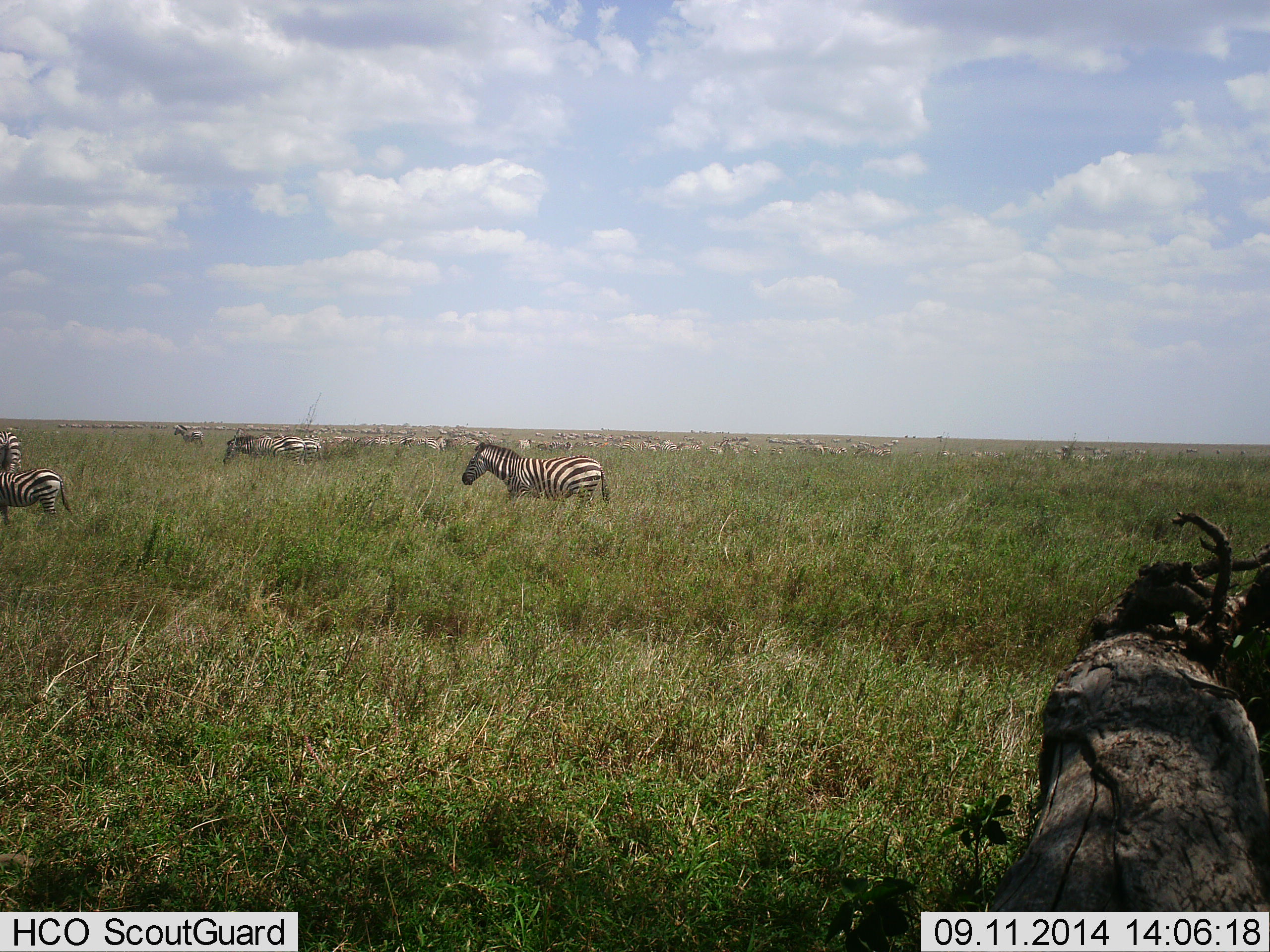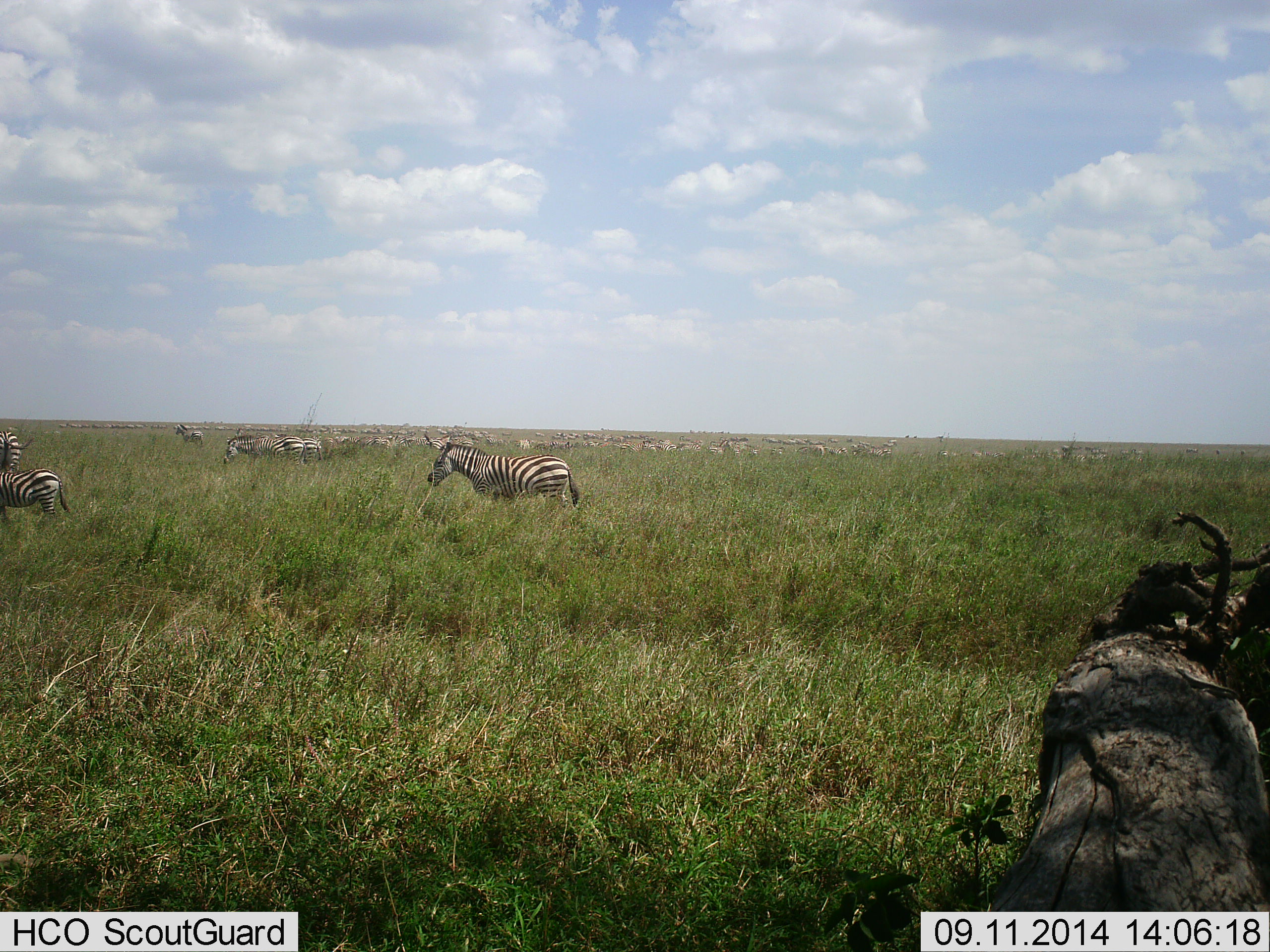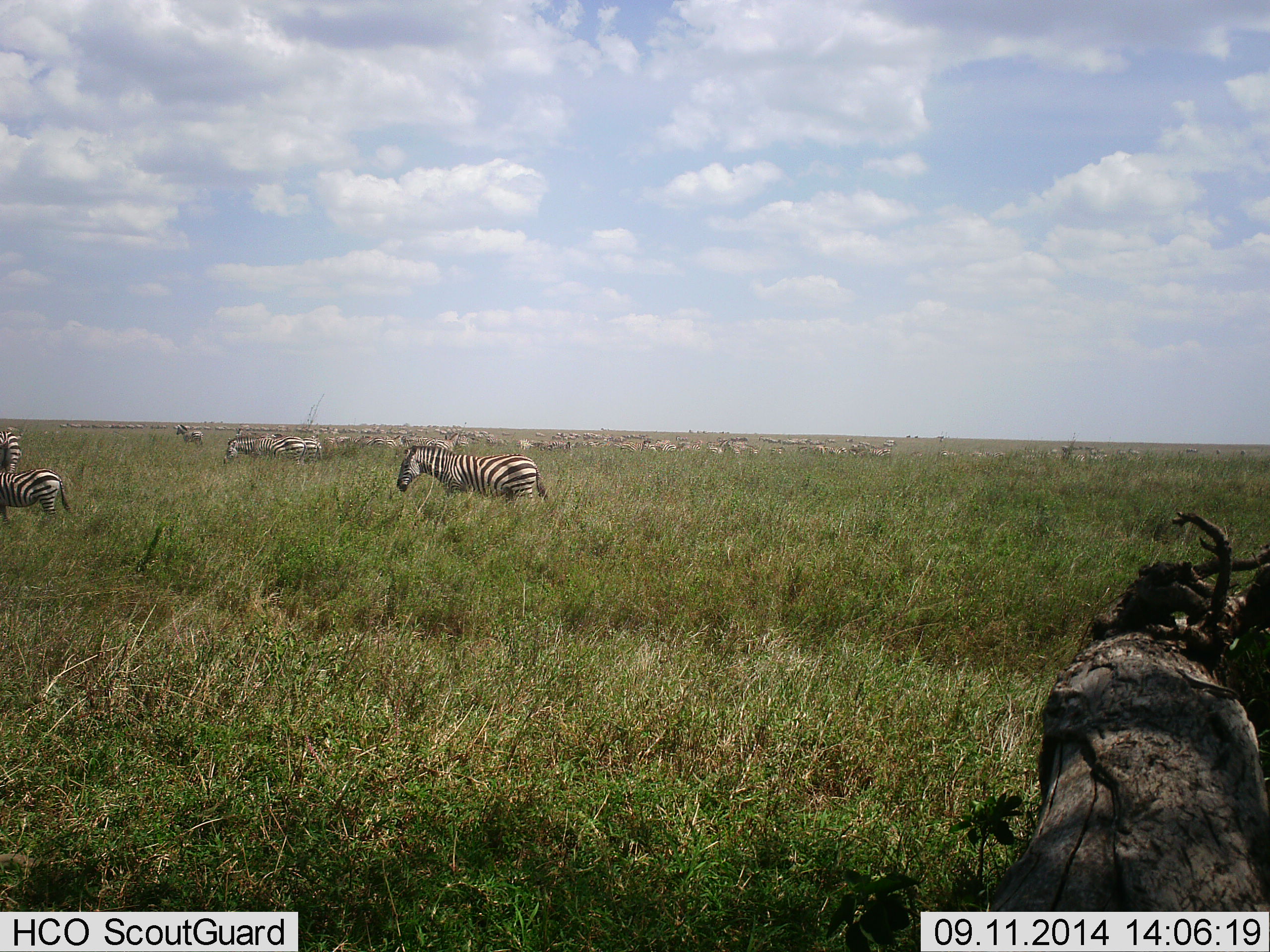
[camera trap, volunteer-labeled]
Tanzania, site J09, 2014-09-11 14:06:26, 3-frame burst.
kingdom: Animalia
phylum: Chordata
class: Mammalia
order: Perissodactyla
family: Equidae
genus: Equus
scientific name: Equus quagga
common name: plains zebra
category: zebra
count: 11-50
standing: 80%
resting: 20%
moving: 60%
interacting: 10%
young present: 0%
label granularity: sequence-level